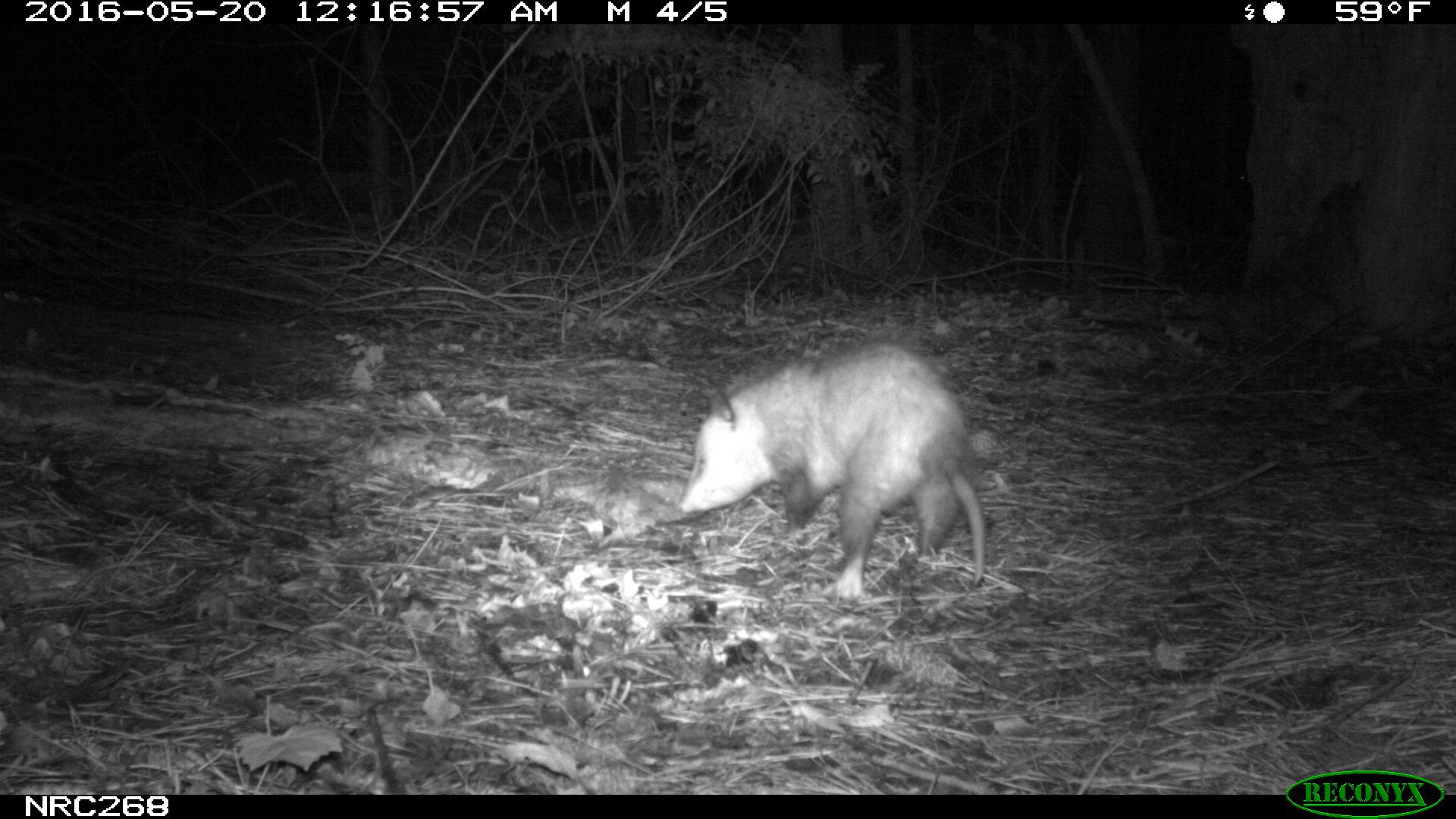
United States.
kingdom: Animalia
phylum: Chordata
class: Mammalia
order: Didelphimorphia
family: Didelphidae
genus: Didelphis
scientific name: Didelphis virginiana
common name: virginia opossum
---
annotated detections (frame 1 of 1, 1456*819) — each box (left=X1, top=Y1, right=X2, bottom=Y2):
Virginia Opossum: (left=670, top=329, right=1006, bottom=606)